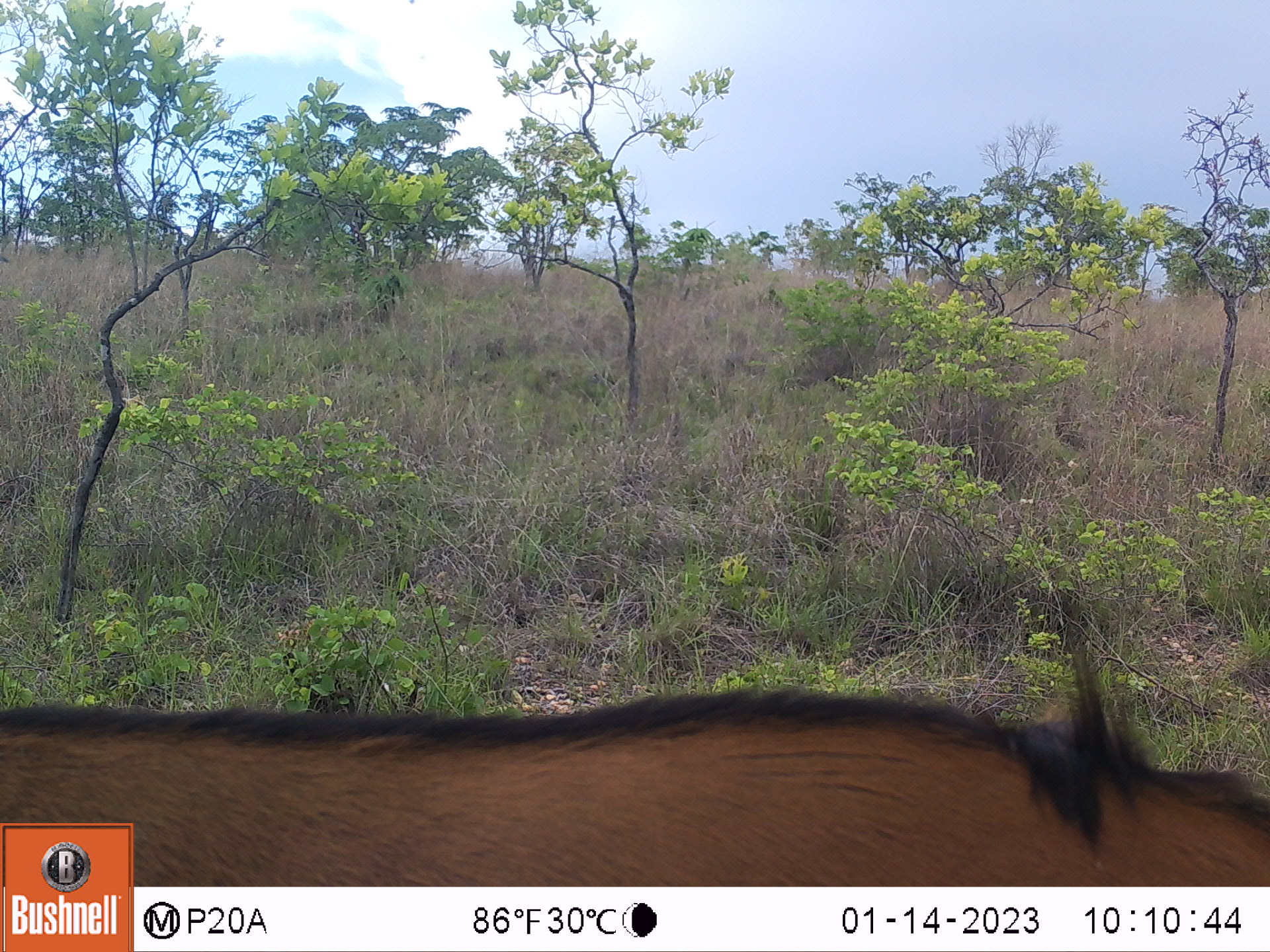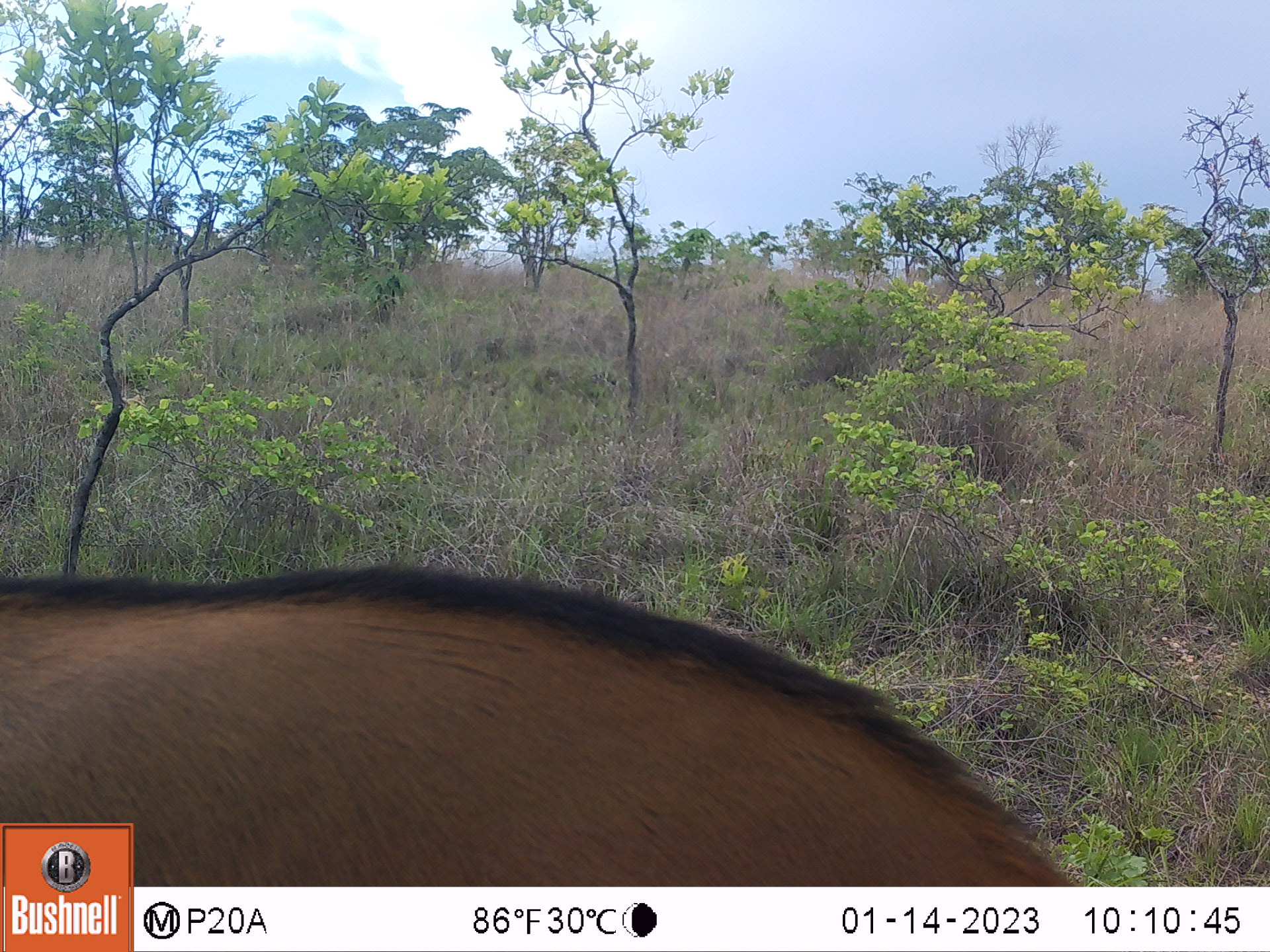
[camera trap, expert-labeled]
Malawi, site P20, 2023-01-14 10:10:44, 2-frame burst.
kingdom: Animalia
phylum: Chordata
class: Mammalia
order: Artiodactyla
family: Bovidae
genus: Tragelaphus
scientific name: Tragelaphus oryx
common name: common eland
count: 1